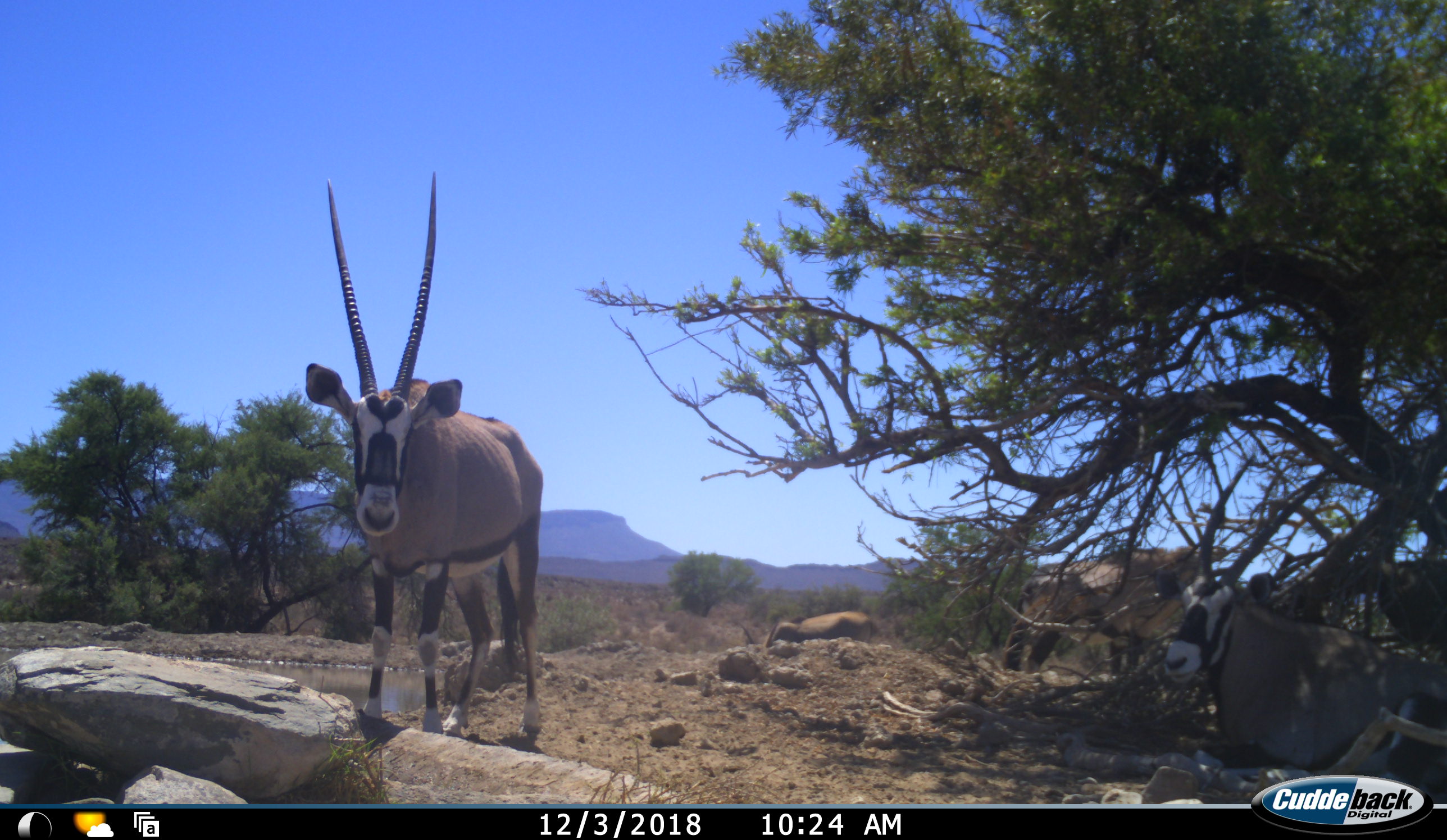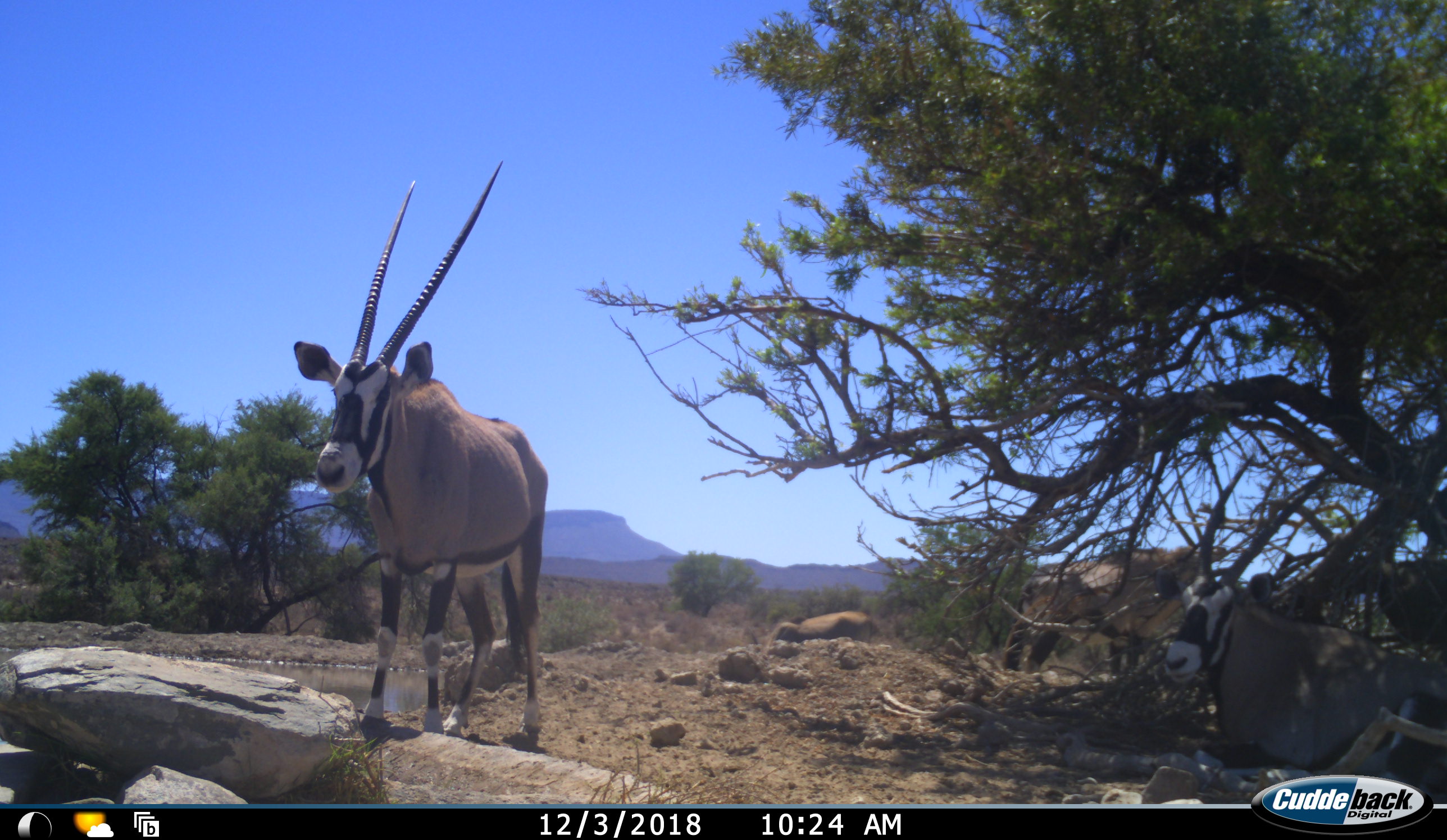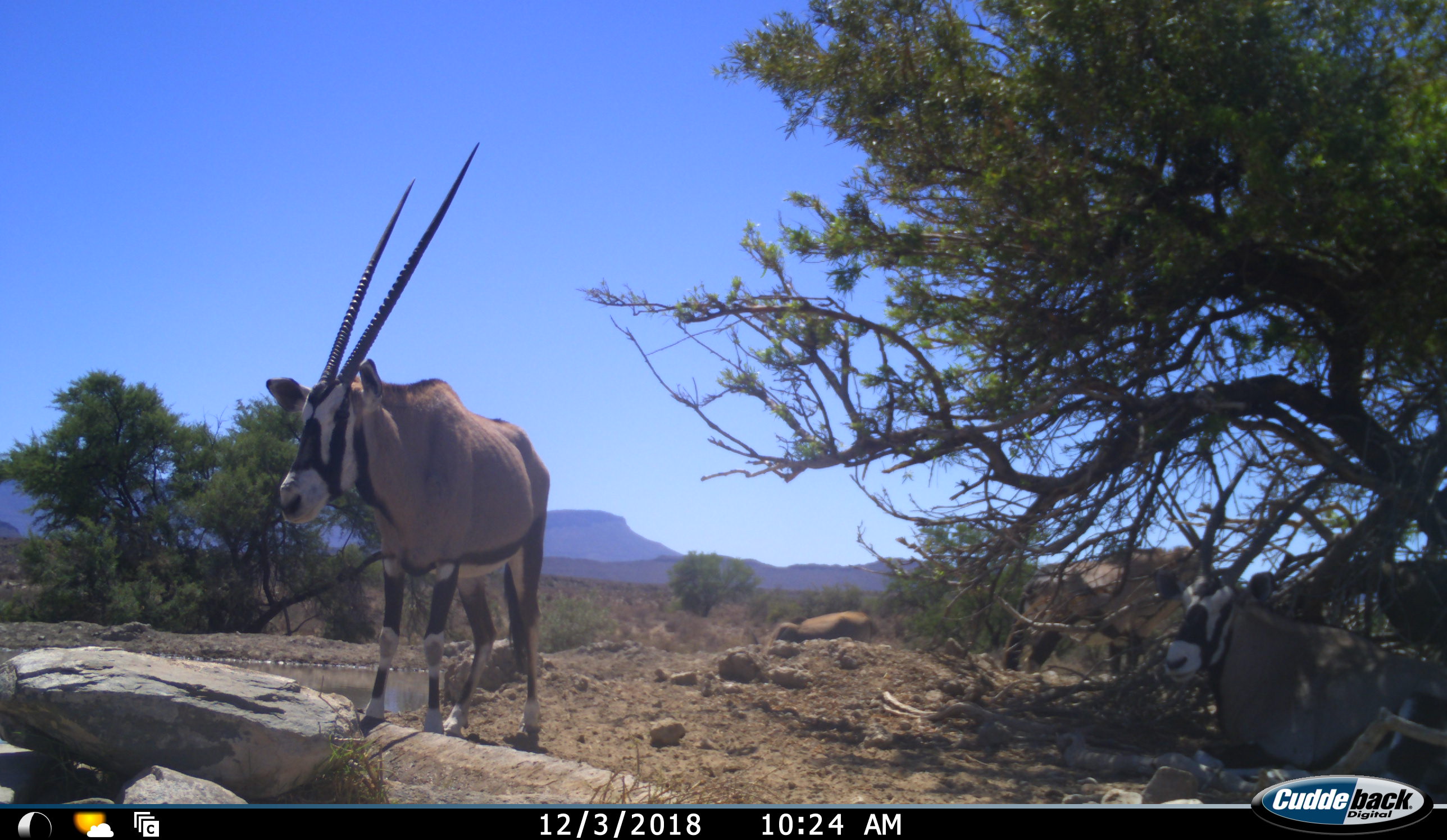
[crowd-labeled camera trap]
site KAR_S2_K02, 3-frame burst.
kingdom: Animalia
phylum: Chordata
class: Mammalia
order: Artiodactyla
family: Bovidae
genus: Oryx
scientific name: Oryx gazella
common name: gemsbok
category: oryx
Oryx (gemsbok) (Oryx gazella), count 3. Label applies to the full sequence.